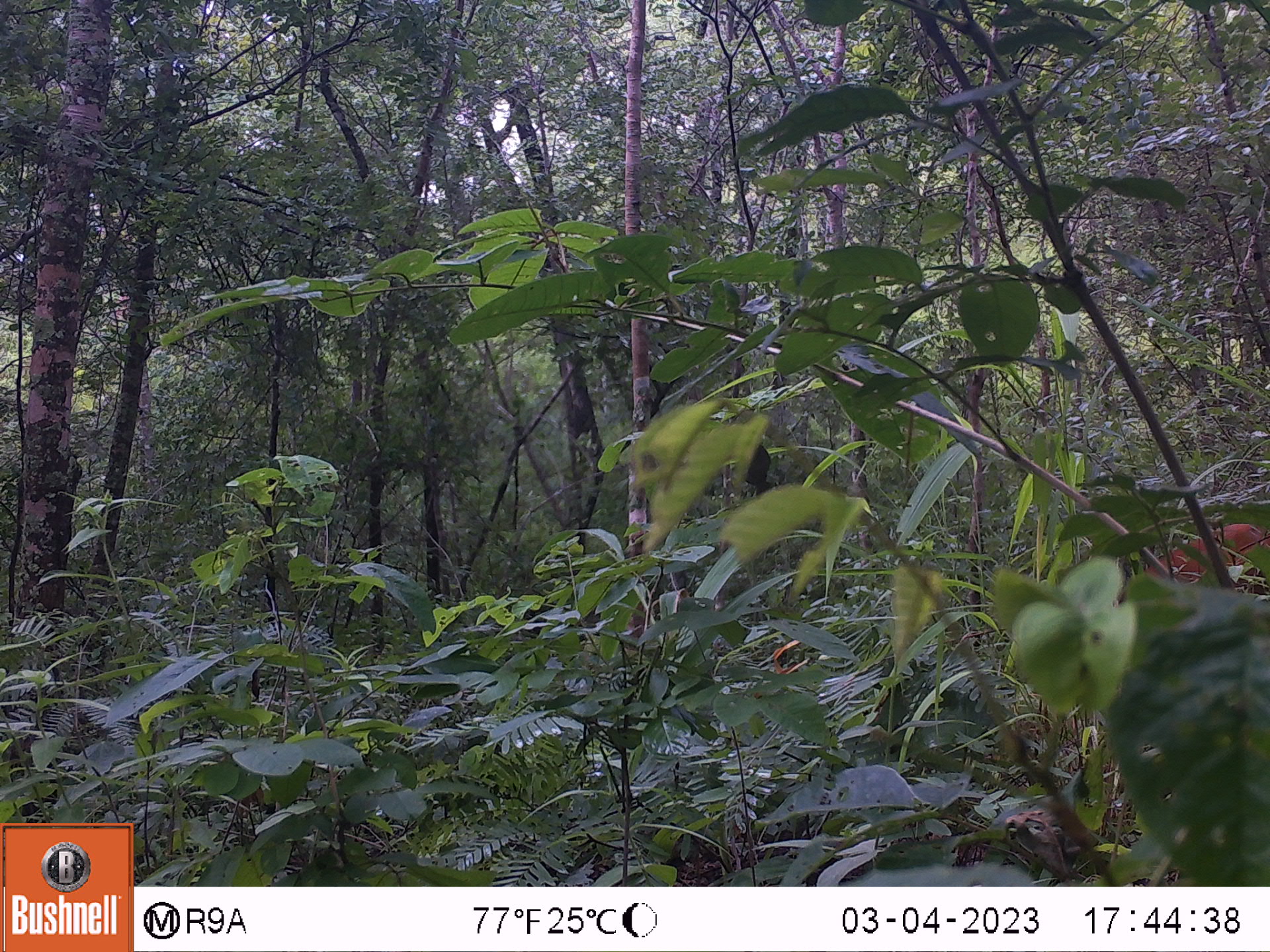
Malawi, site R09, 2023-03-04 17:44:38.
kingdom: Animalia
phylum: Chordata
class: Mammalia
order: Artiodactyla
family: Bovidae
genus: Cephalophorus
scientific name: Cephalophorus natalensis natalensis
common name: red duiker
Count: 1.